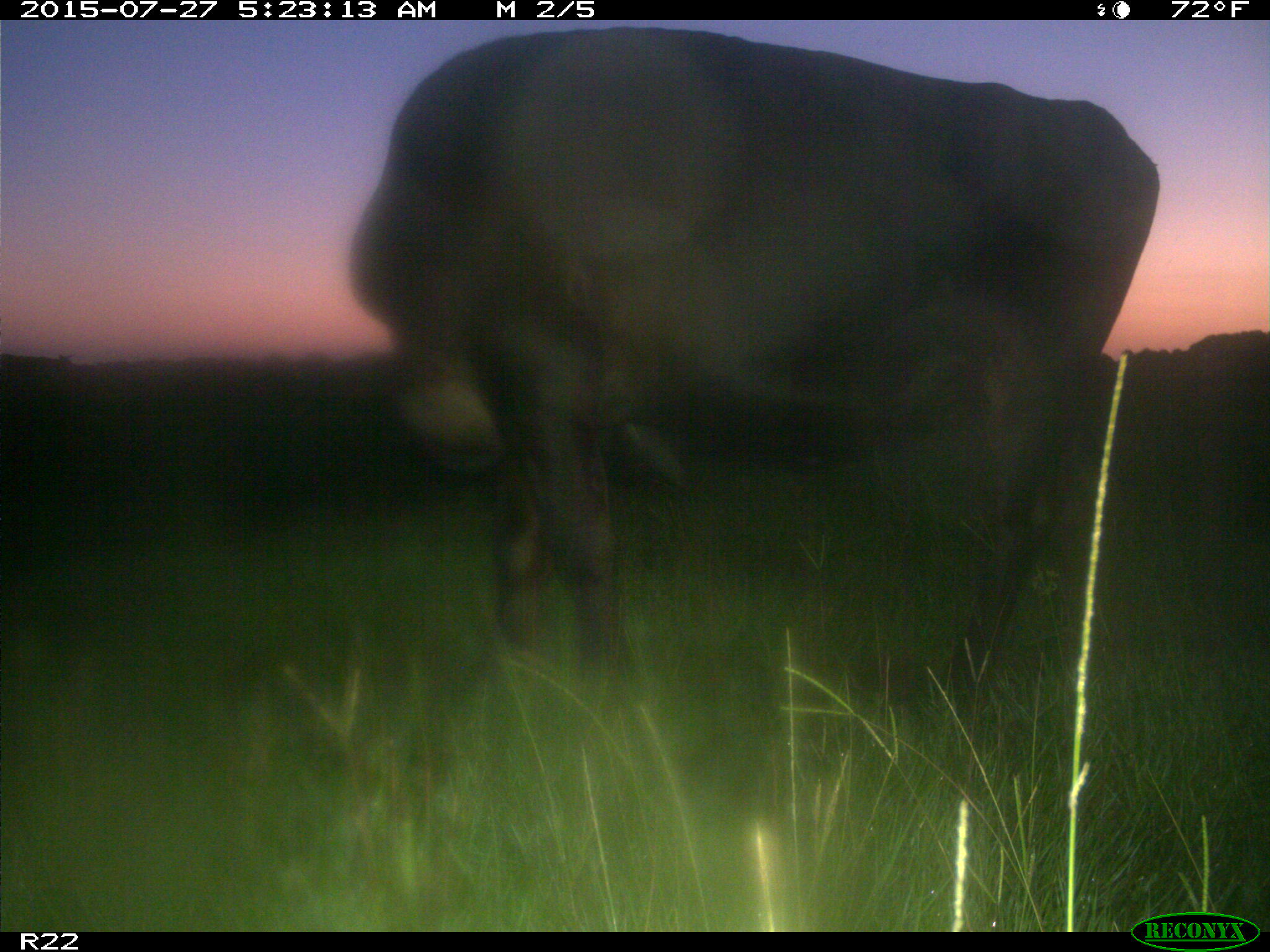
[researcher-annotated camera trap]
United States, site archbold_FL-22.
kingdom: Animalia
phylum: Chordata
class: Mammalia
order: Artiodactyla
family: Bovidae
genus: Bos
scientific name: Bos taurus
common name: domestic cow